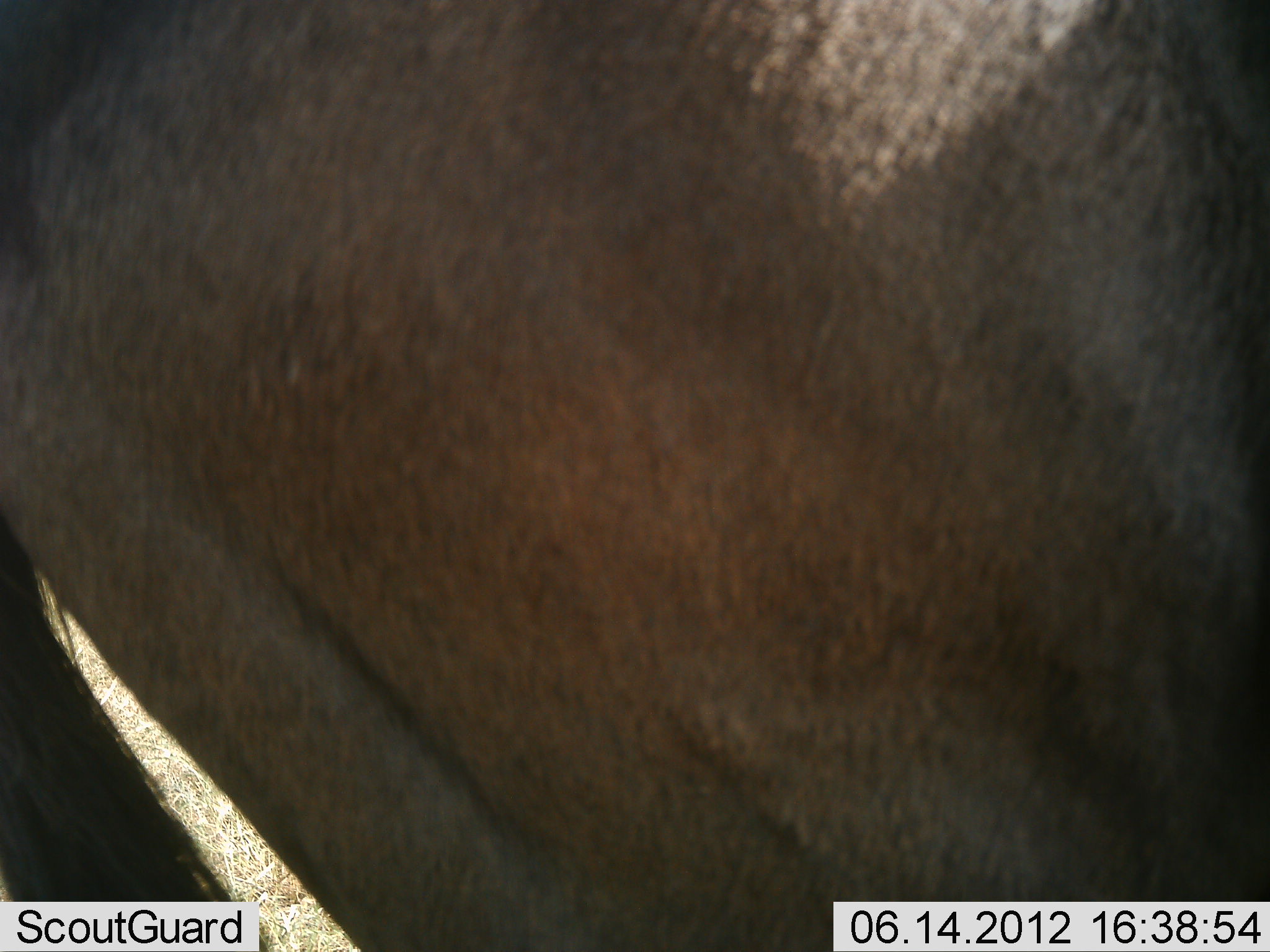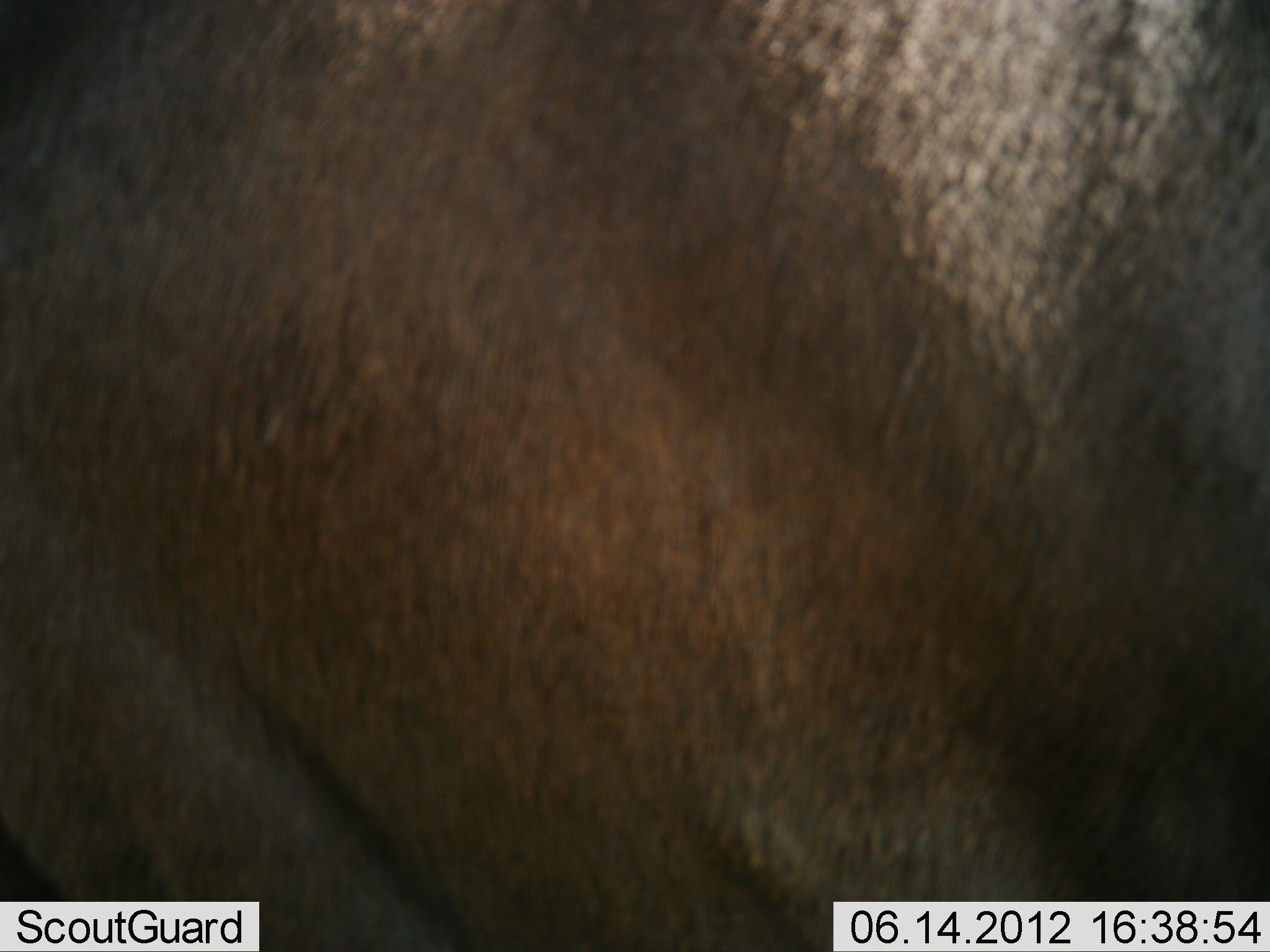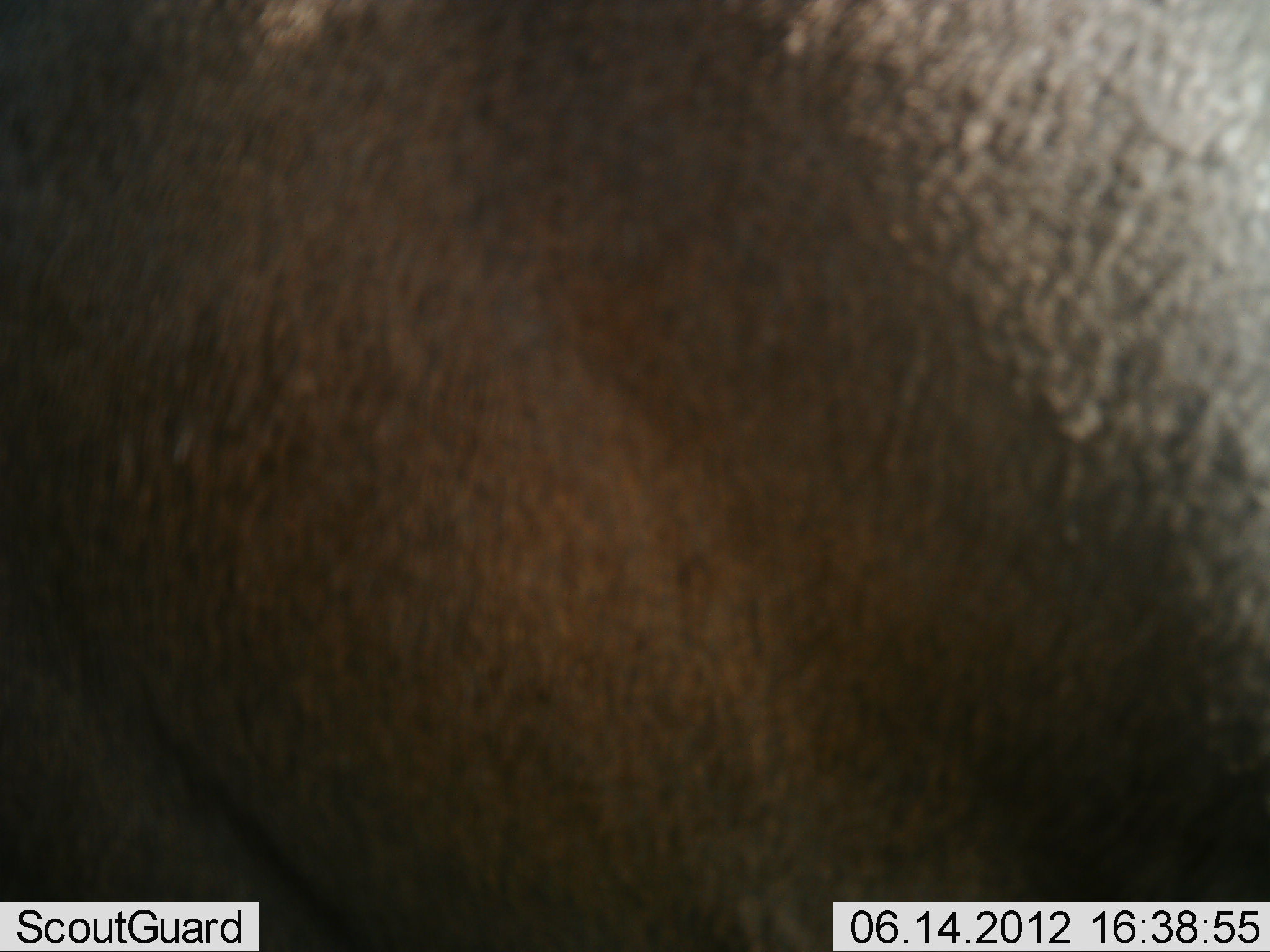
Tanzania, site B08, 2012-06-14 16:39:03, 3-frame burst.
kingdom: Animalia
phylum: Chordata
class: Mammalia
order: Artiodactyla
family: Bovidae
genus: Connochaetes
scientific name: Connochaetes taurinus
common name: blue wildebeest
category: wildebeest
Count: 1.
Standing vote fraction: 90%.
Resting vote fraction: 10%.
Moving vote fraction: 0%.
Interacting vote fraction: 0%.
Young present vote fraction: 0%.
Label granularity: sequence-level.